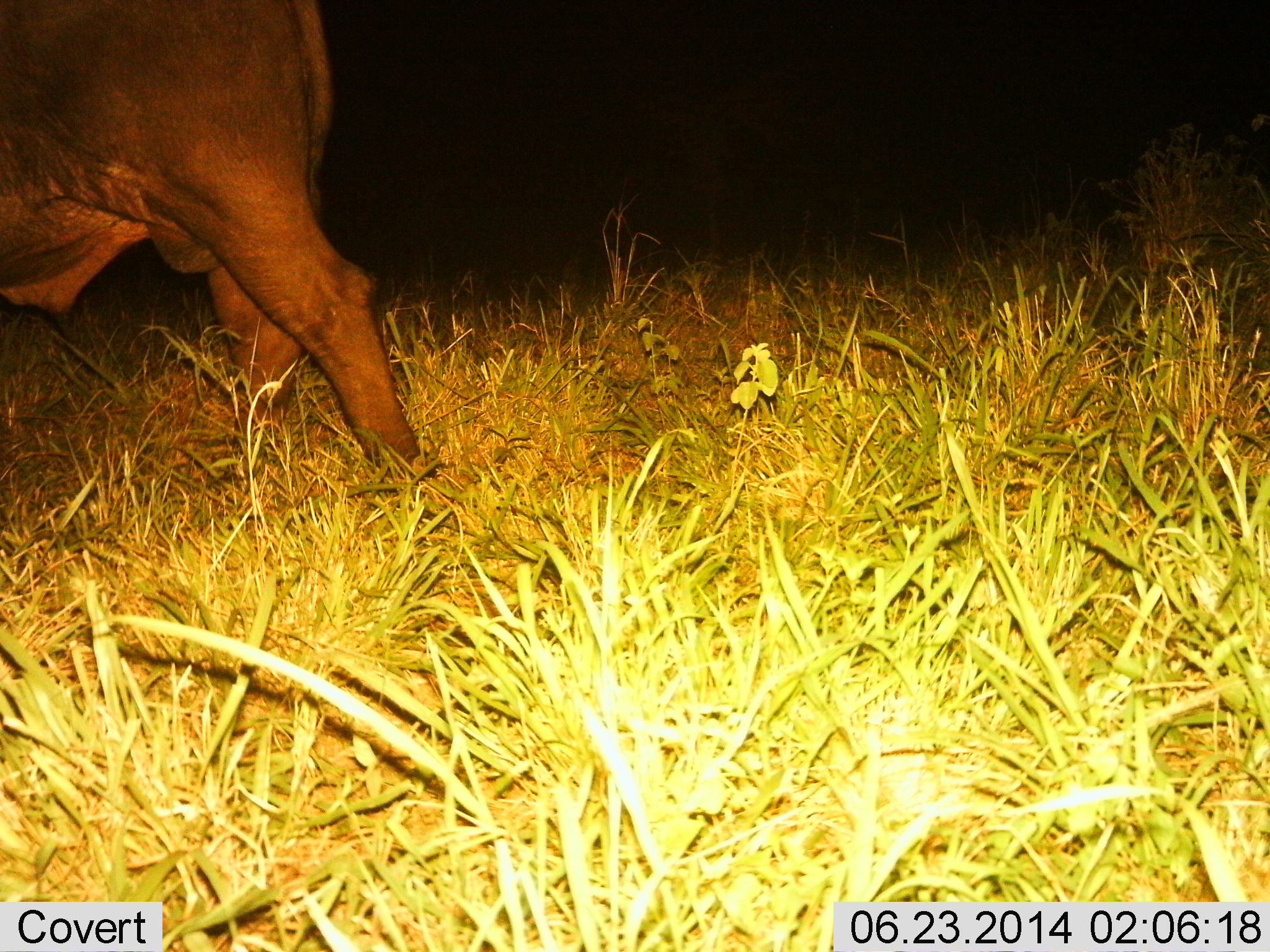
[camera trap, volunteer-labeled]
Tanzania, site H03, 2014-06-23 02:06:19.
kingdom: Animalia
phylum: Chordata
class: Mammalia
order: Artiodactyla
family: Bovidae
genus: Syncerus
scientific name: Syncerus caffer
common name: cape buffalo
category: buffalo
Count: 1.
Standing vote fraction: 82%.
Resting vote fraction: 0%.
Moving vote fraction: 18%.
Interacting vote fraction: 0%.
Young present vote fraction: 0%.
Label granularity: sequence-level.